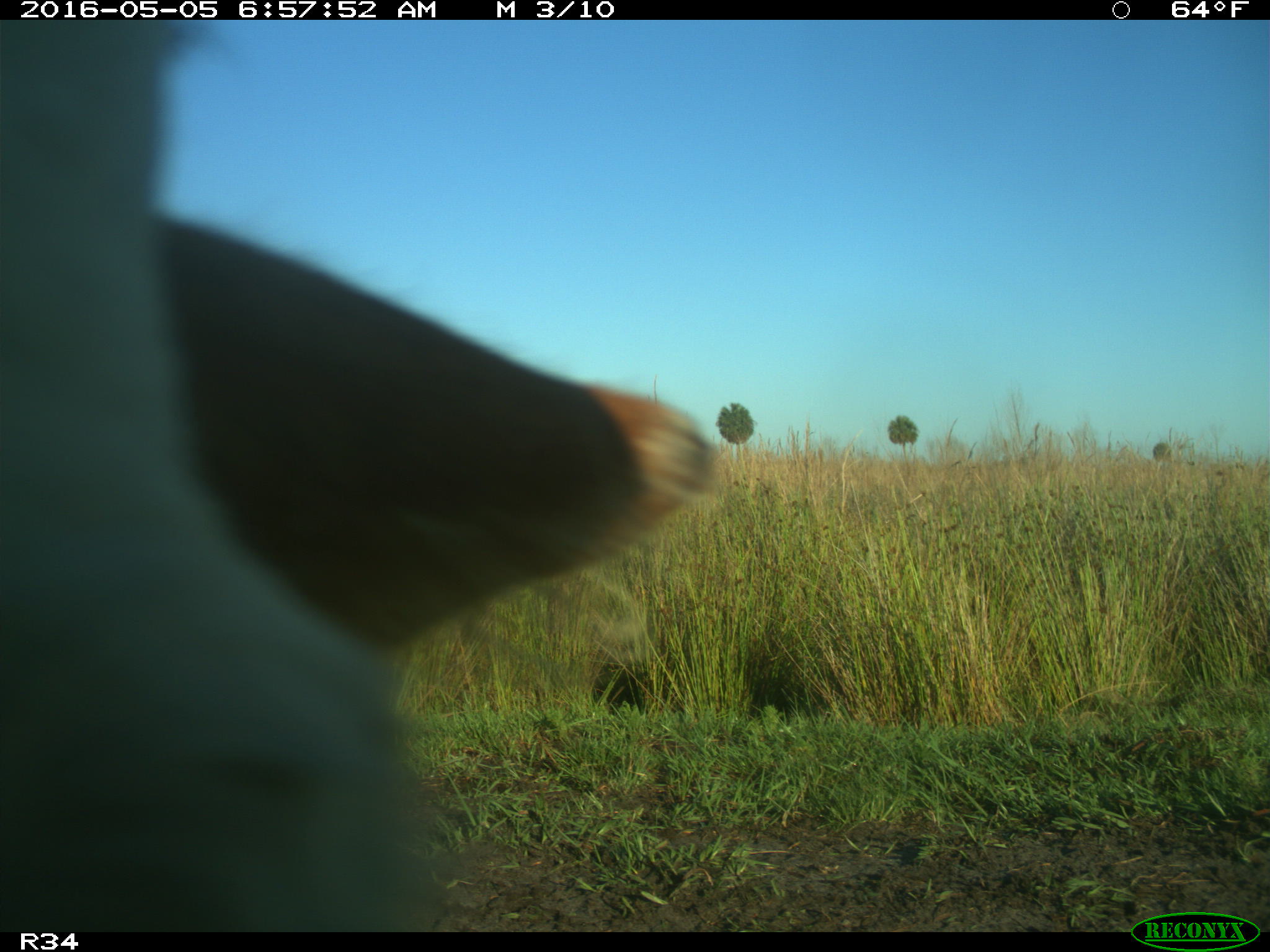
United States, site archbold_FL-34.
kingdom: Animalia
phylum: Chordata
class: Mammalia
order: Artiodactyla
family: Bovidae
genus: Bos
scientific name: Bos taurus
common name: domestic cow